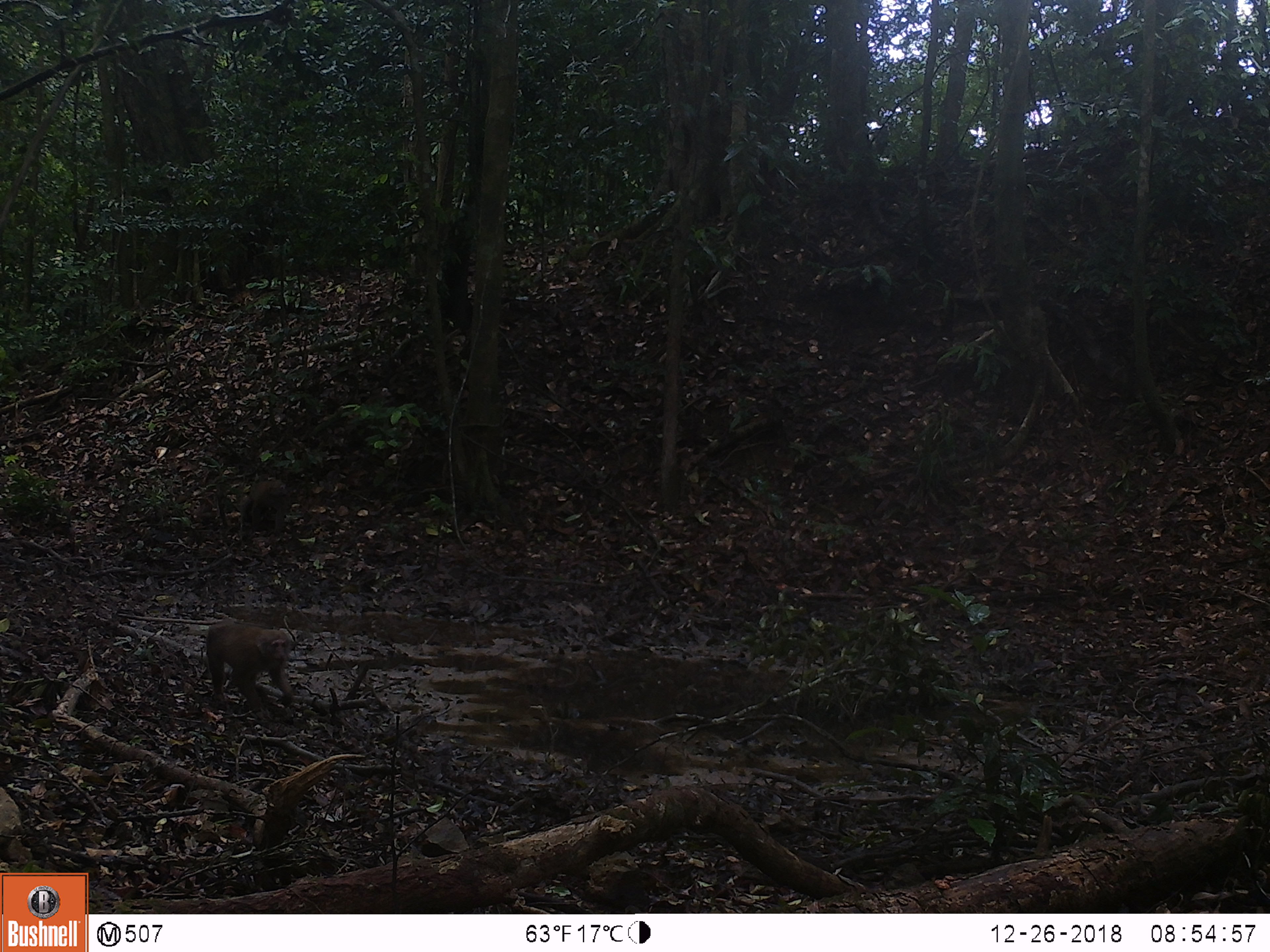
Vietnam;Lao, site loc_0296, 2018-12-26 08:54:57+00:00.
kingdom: Animalia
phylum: Chordata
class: Mammalia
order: Primates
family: Cercopithecidae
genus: Macaca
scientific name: Macaca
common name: macaques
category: assam or rhesus macaque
Assam or rhesus macaque (macaques) (Macaca). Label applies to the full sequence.